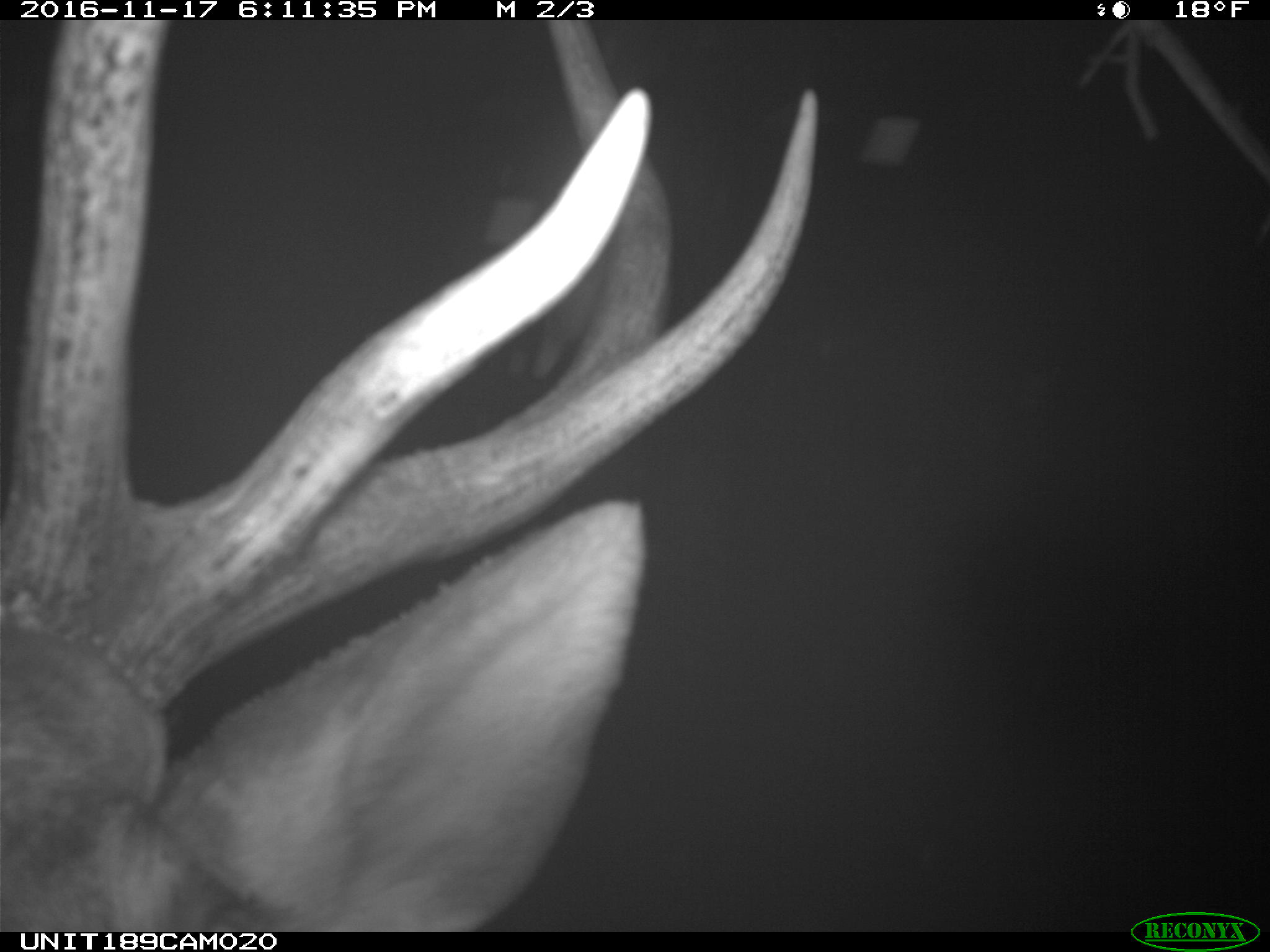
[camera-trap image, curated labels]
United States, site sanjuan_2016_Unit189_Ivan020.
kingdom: Animalia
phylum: Chordata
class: Mammalia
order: Artiodactyla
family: Cervidae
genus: Cervus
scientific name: Cervus elaphus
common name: red deer